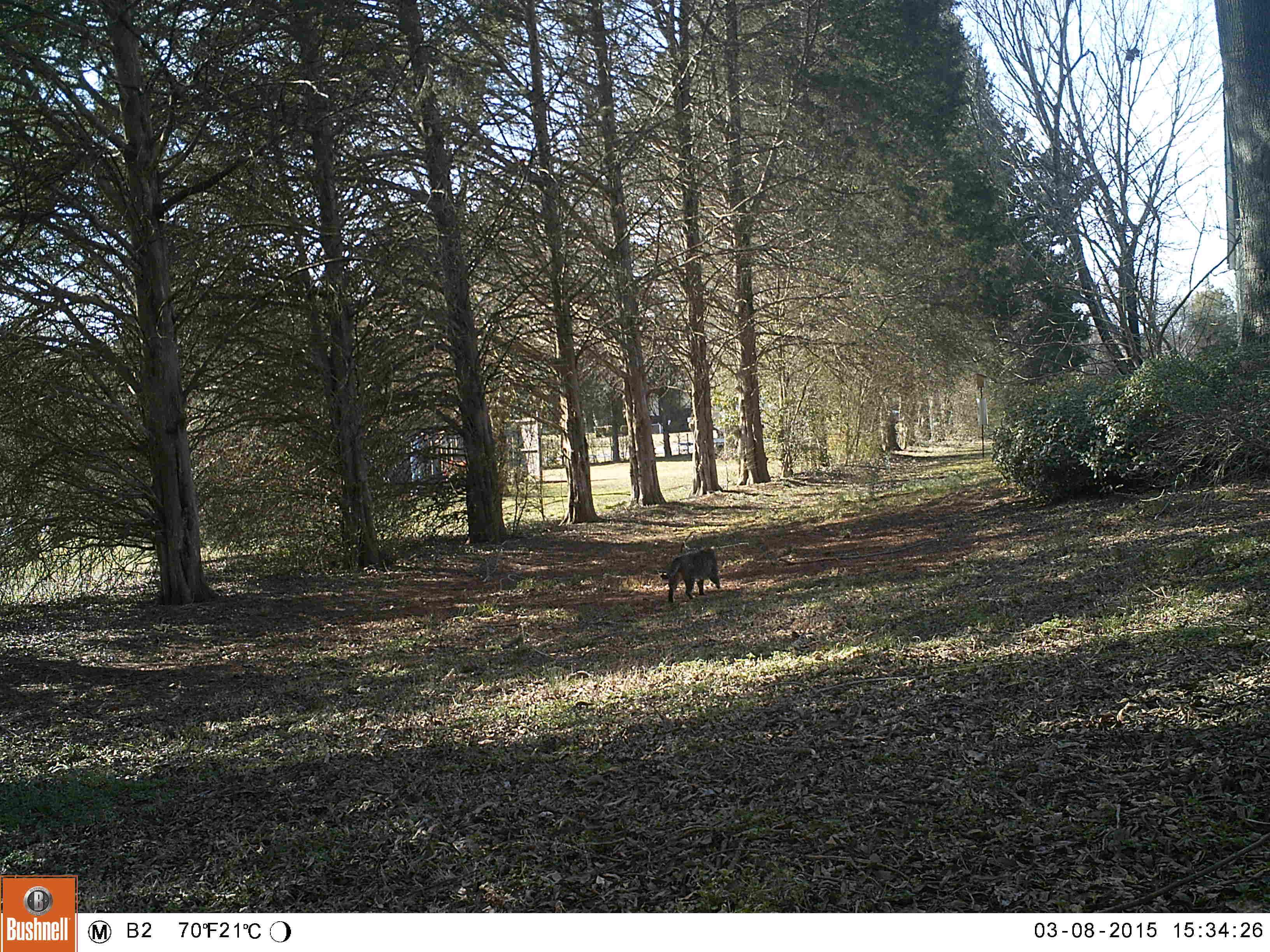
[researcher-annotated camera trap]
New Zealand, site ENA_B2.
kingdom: Animalia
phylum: Chordata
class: Mammalia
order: Carnivora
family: Felidae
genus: Felis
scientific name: Felis catus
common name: domestic cat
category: cat